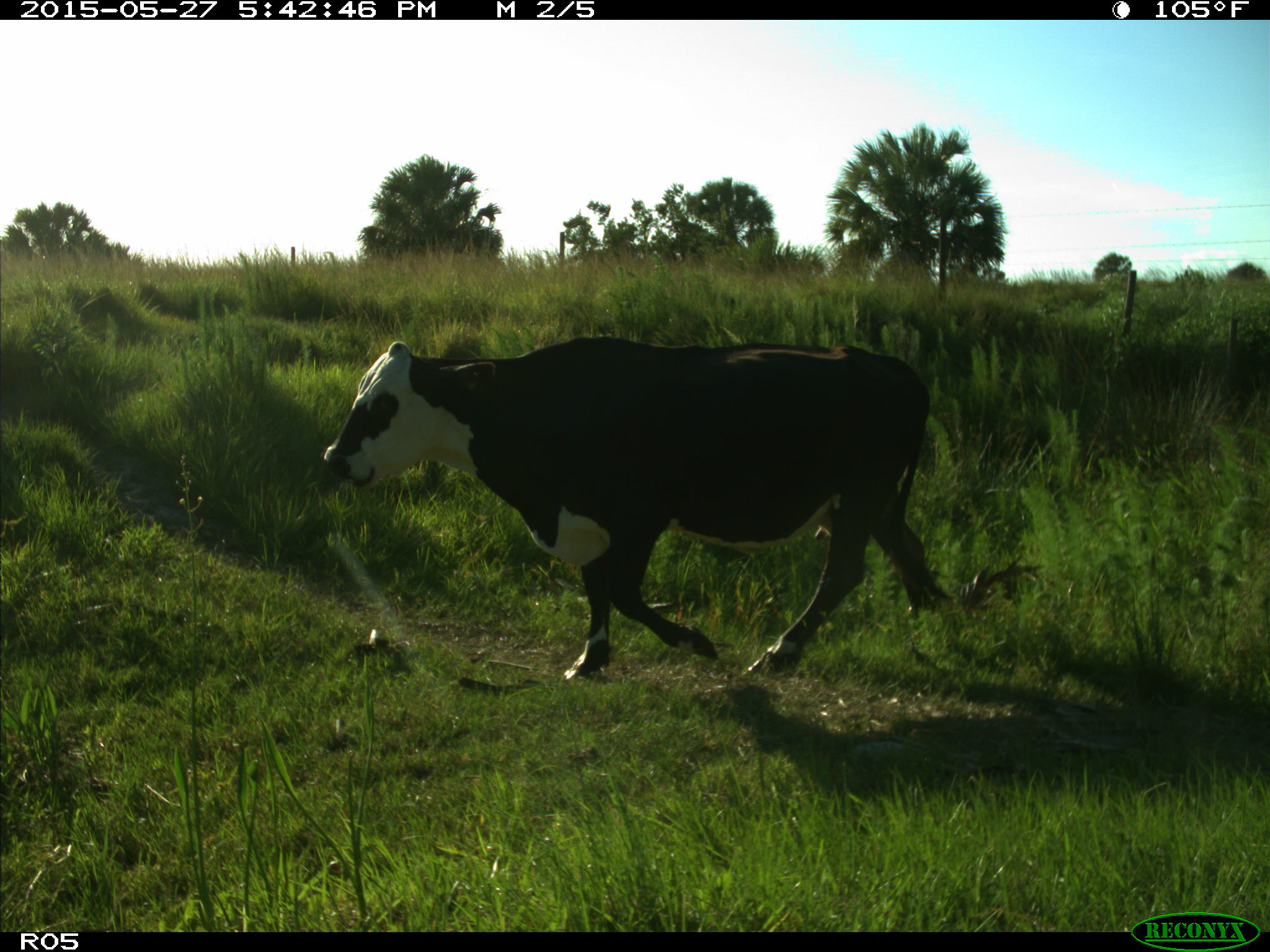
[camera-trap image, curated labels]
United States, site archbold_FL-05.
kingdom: Animalia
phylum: Chordata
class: Mammalia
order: Artiodactyla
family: Bovidae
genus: Bos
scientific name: Bos taurus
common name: domestic cow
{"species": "Bos taurus (domestic cow)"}